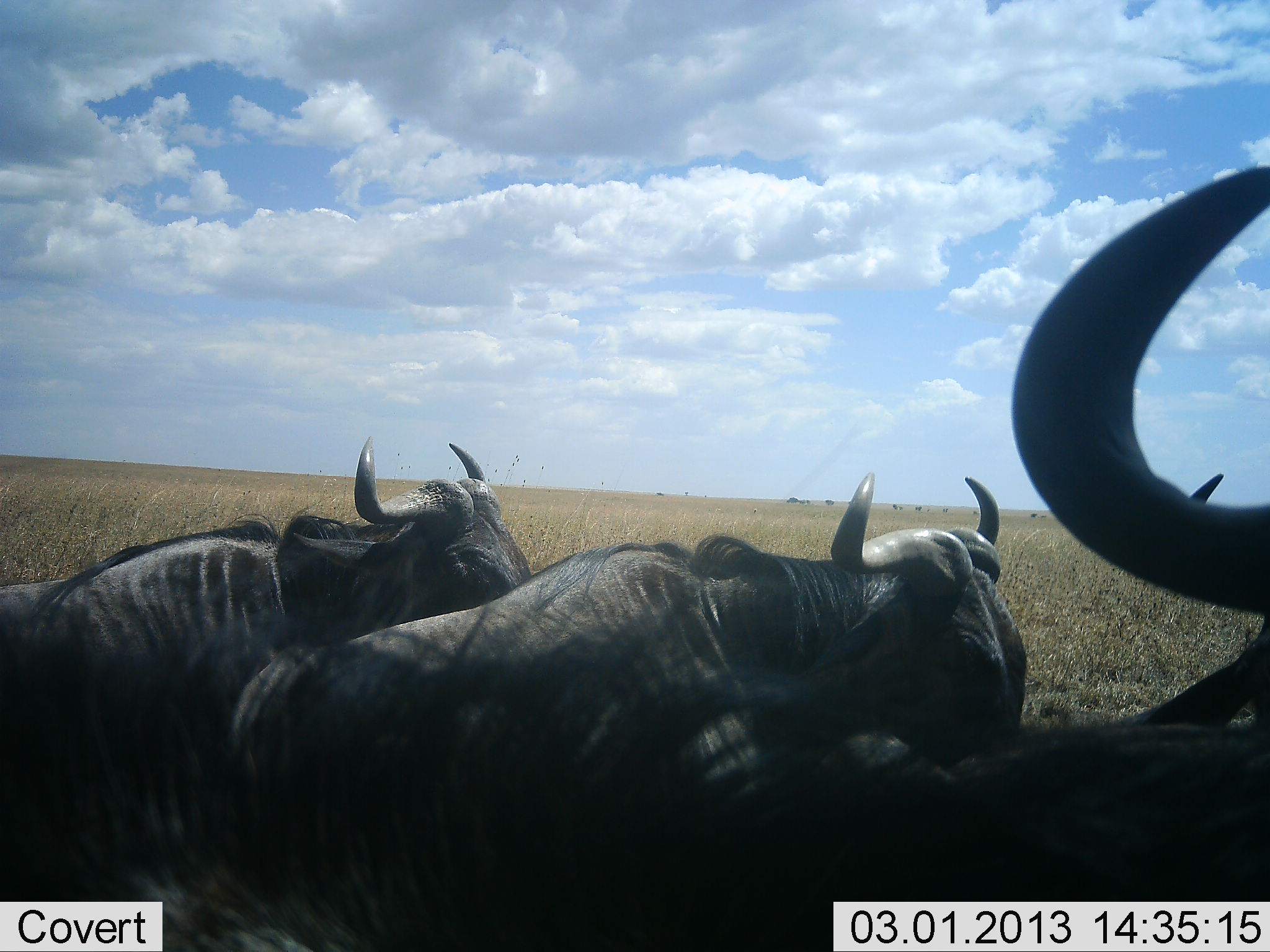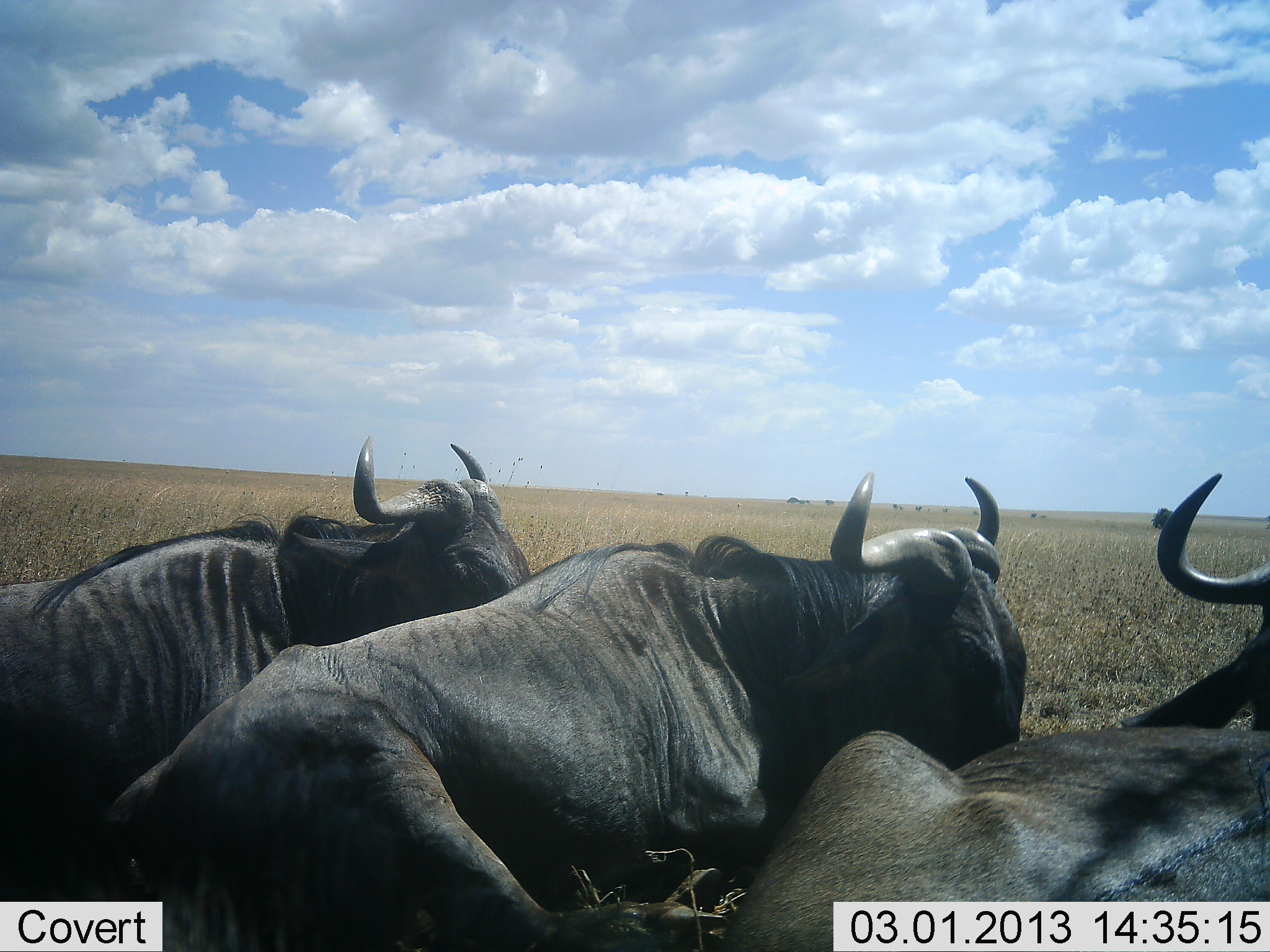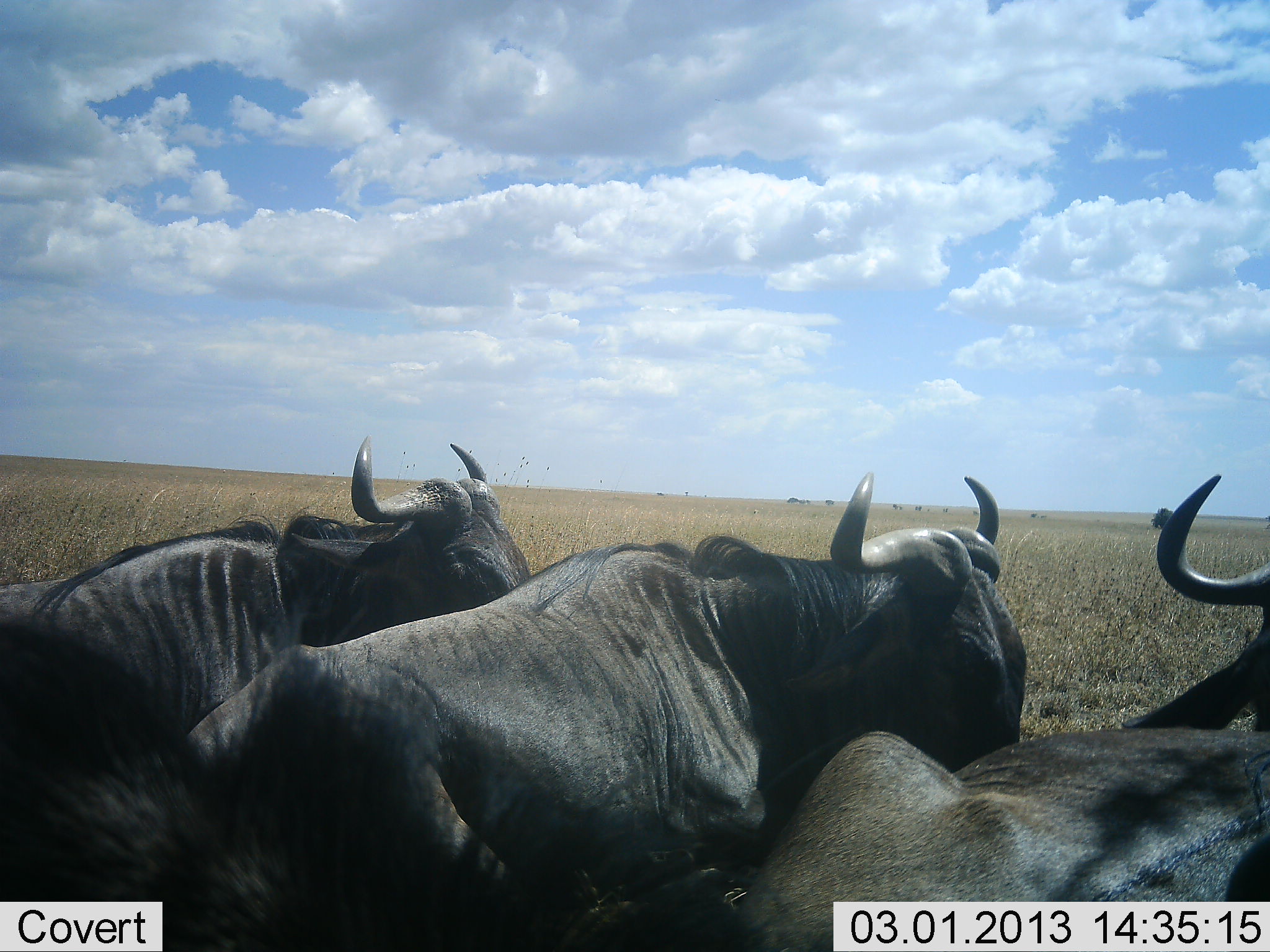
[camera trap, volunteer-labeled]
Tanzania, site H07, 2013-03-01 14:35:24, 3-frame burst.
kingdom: Animalia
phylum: Chordata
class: Mammalia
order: Artiodactyla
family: Bovidae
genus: Connochaetes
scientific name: Connochaetes taurinus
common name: blue wildebeest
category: wildebeest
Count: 4.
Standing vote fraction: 5%.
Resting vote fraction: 100%.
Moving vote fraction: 0%.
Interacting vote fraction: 0%.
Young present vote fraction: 0%.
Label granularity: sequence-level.